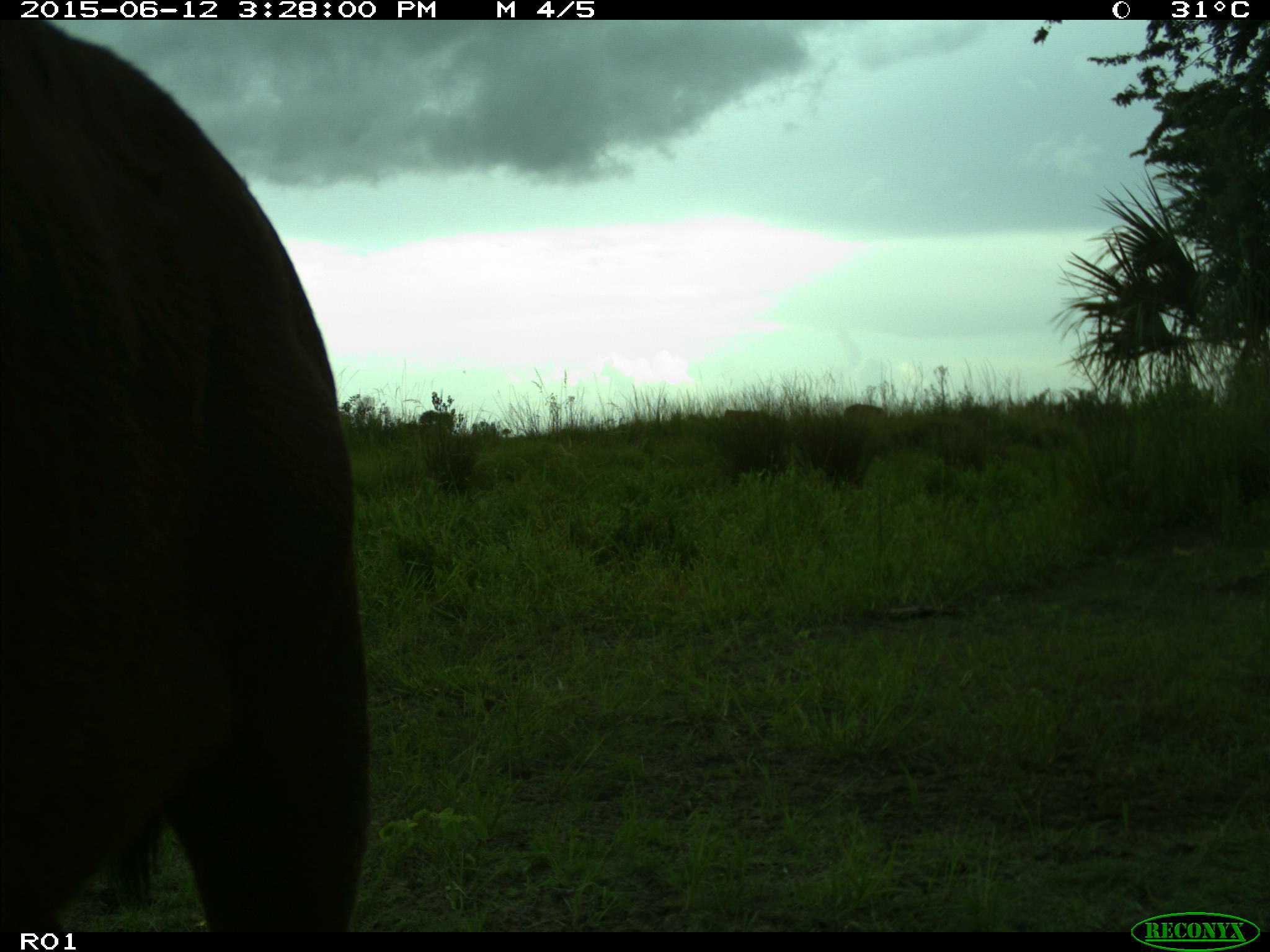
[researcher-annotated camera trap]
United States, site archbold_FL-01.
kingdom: Animalia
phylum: Chordata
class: Mammalia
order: Artiodactyla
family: Bovidae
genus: Bos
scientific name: Bos taurus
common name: domestic cow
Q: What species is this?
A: Bos taurus (domestic cow).